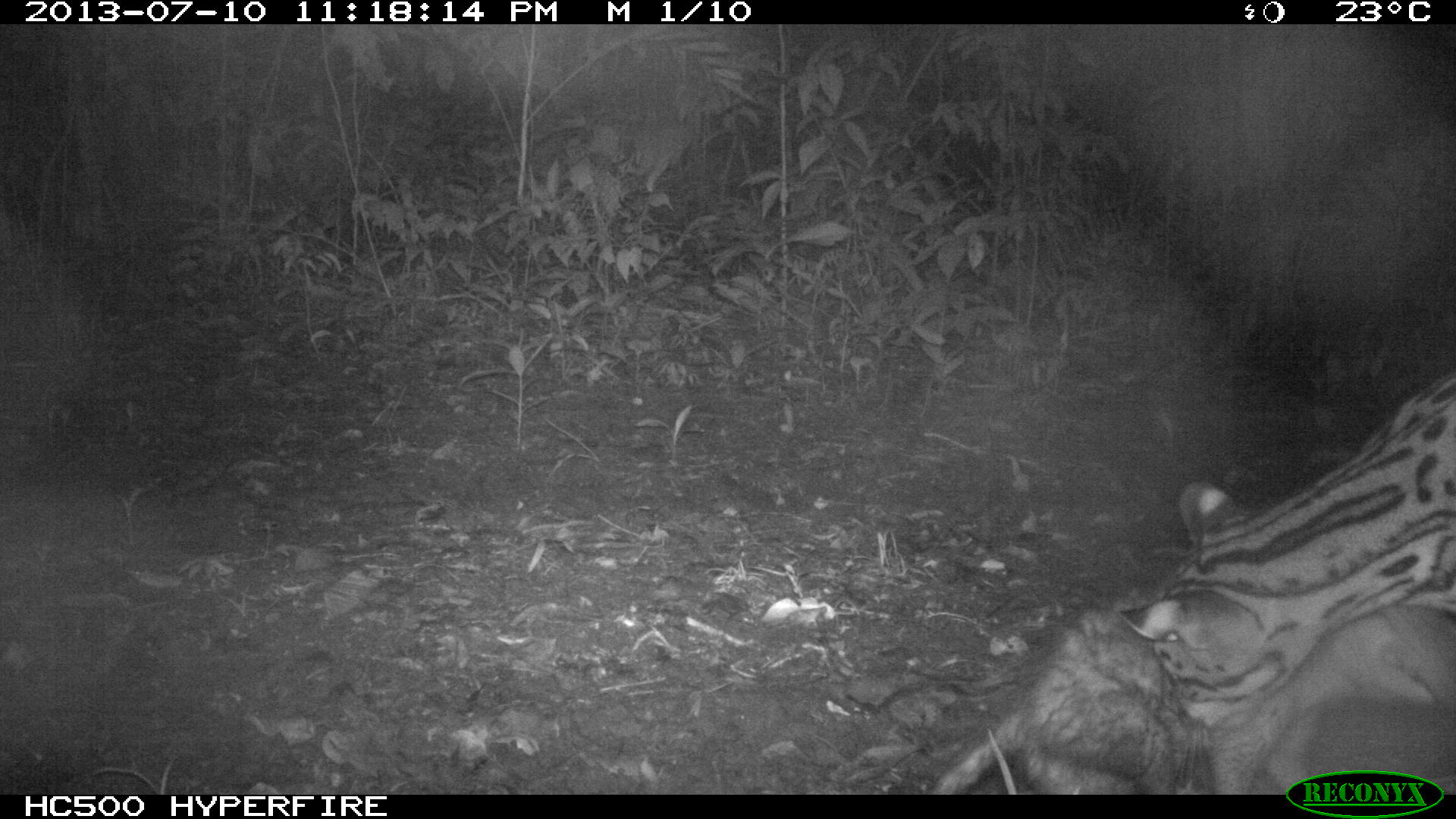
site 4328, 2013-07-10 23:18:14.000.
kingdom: Animalia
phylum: Chordata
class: Mammalia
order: Carnivora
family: Felidae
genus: Leopardus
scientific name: Leopardus pardalis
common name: ocelot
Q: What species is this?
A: Leopardus pardalis (ocelot).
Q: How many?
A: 1.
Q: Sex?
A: Male.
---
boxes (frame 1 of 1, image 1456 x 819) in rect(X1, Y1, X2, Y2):
leopardus pardalis: rect(1123, 370, 1456, 719); rect(908, 608, 1455, 793)